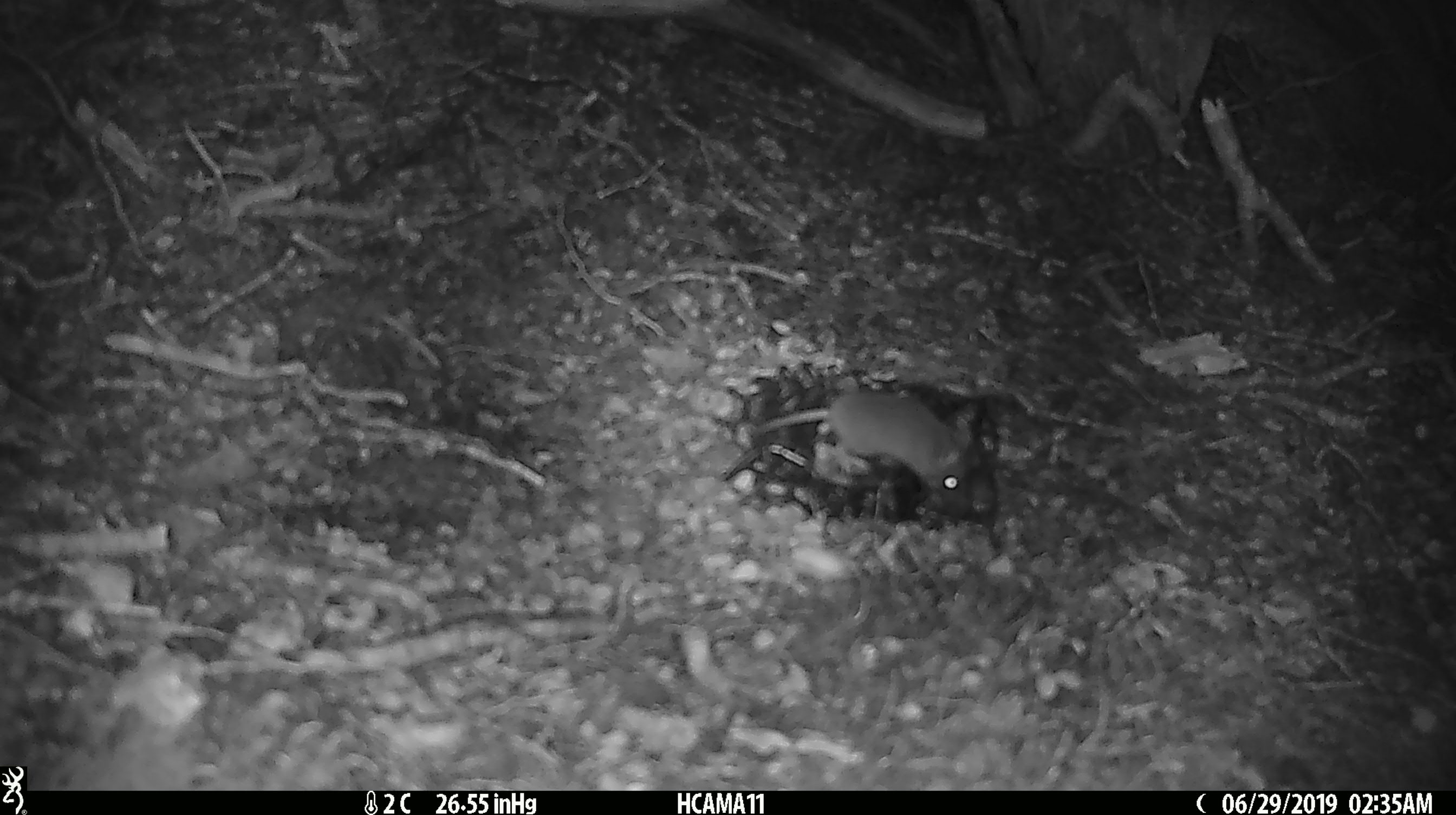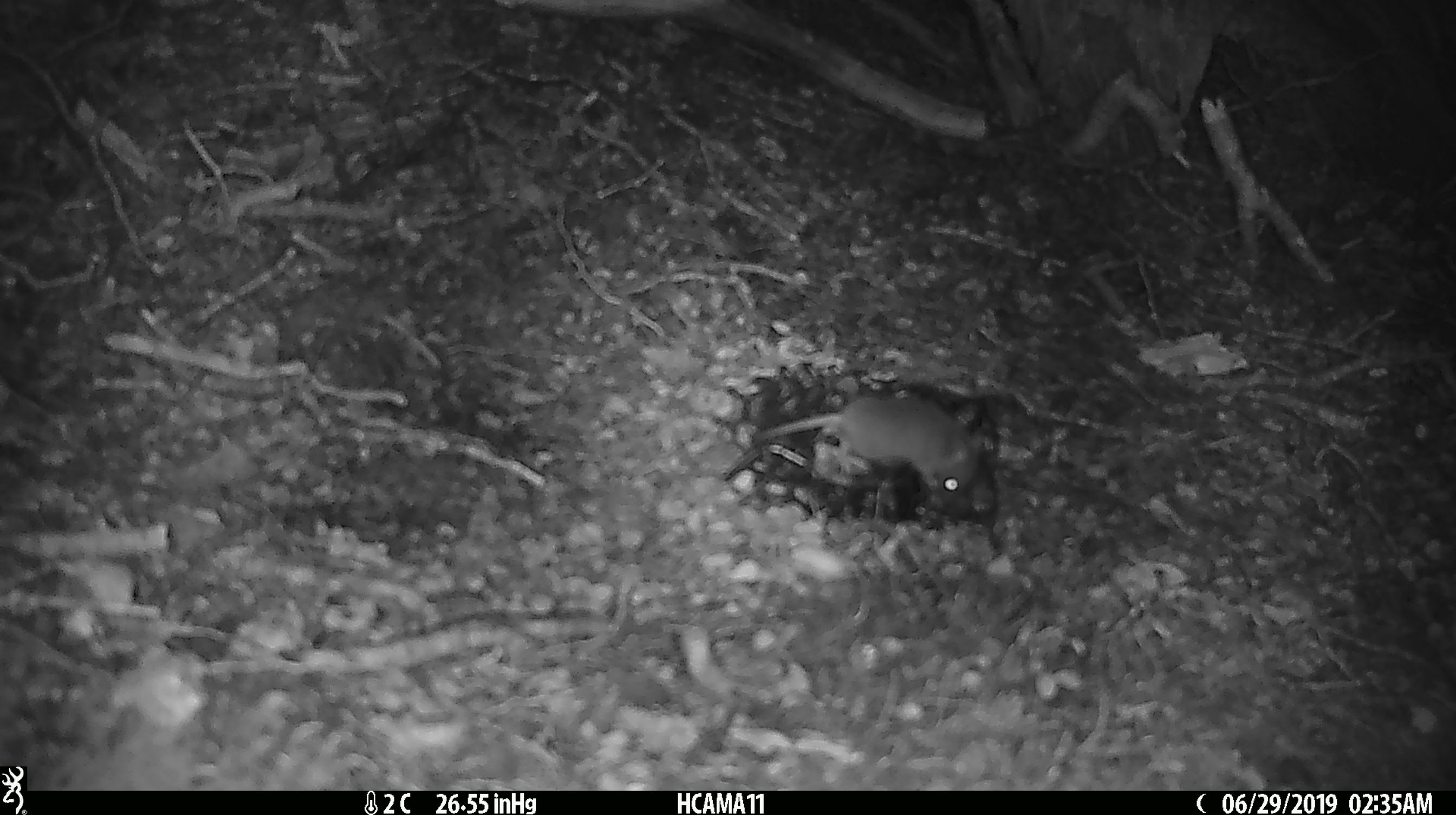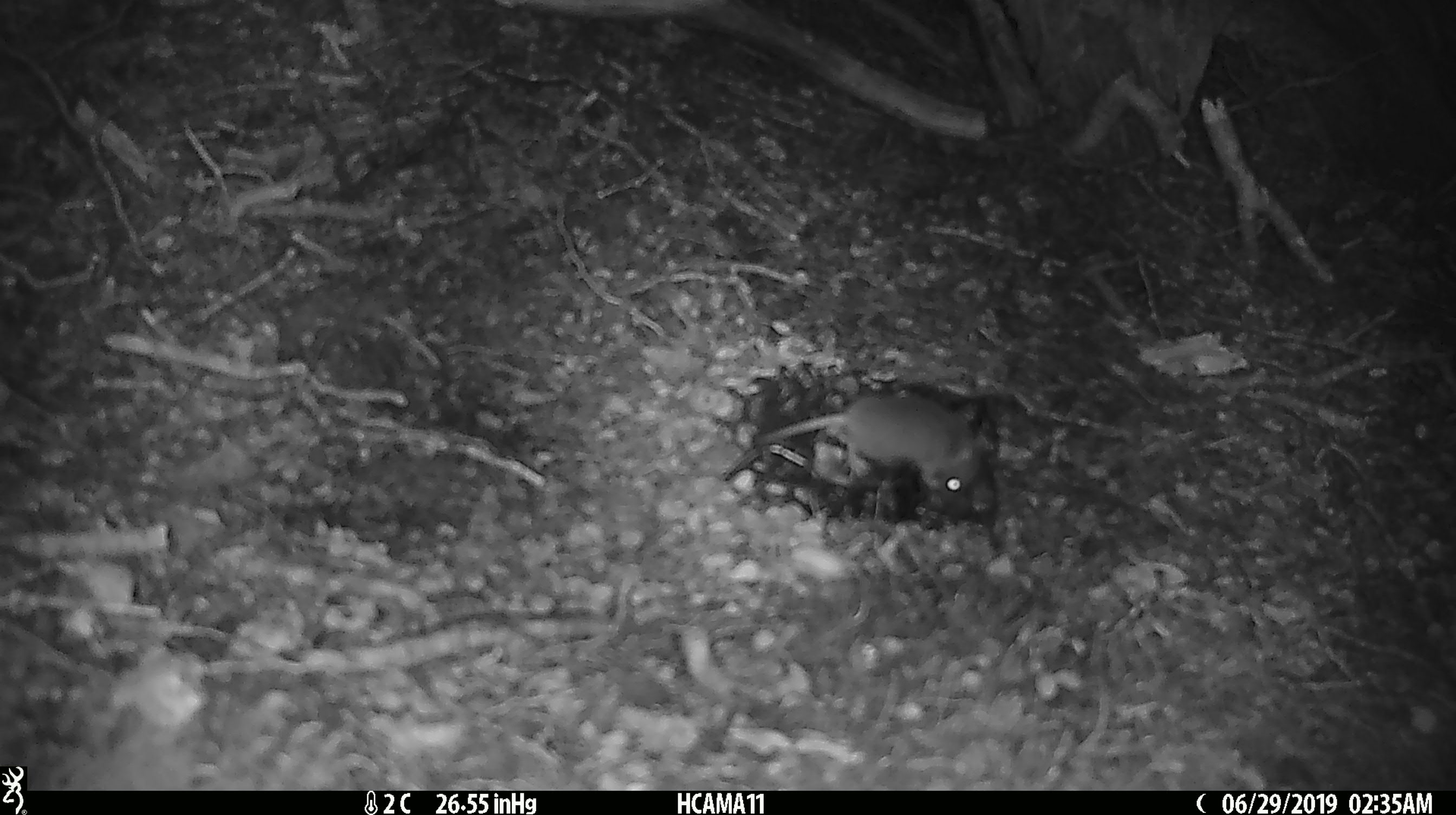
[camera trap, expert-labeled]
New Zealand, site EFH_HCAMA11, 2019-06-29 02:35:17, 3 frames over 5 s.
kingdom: Animalia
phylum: Chordata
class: Mammalia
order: Rodentia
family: Muridae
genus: Mus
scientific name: Mus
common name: mouse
Mouse (Mus).